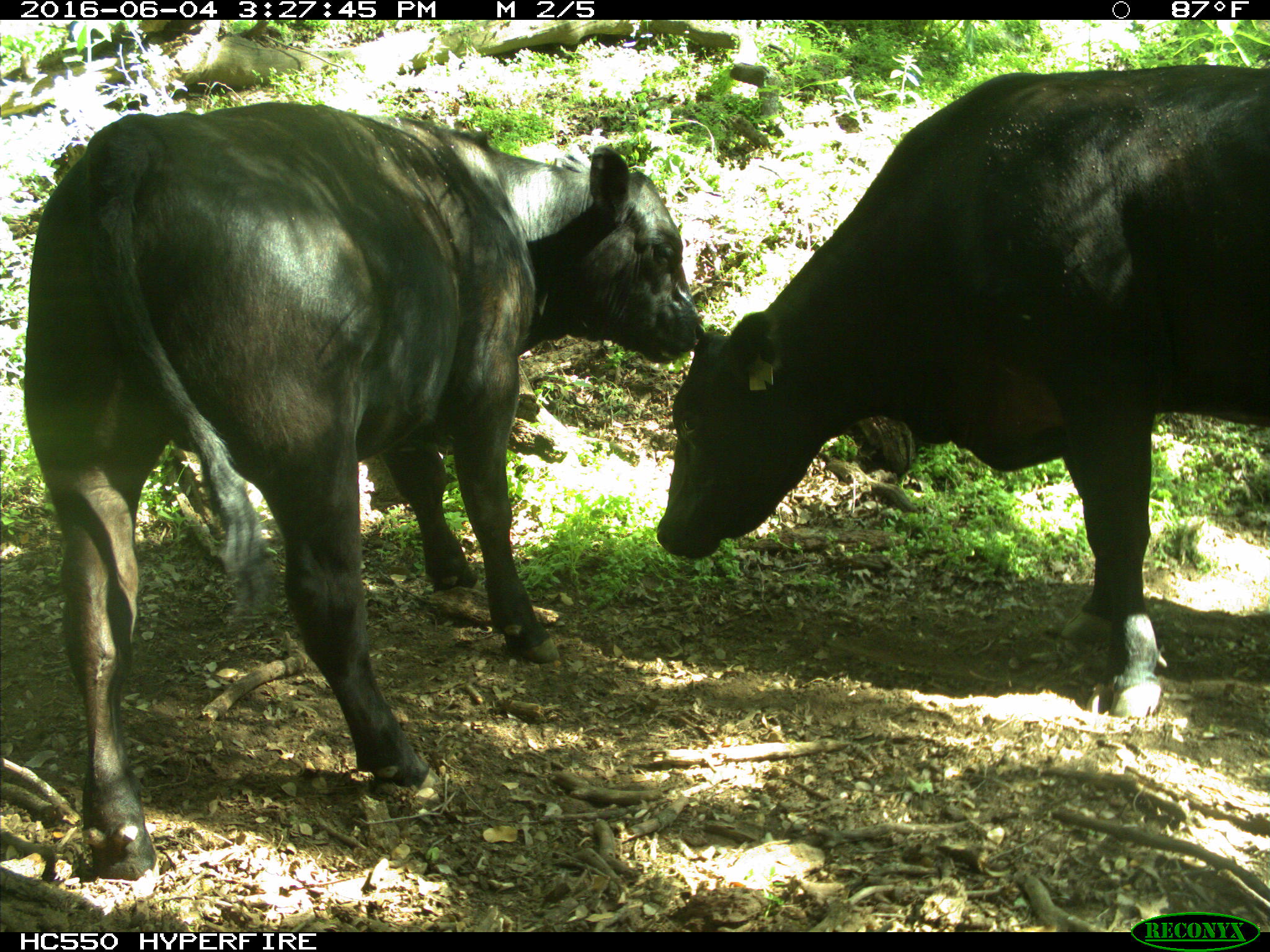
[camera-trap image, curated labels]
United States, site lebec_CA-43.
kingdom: Animalia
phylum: Chordata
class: Mammalia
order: Artiodactyla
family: Bovidae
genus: Bos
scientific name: Bos taurus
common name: domestic cow